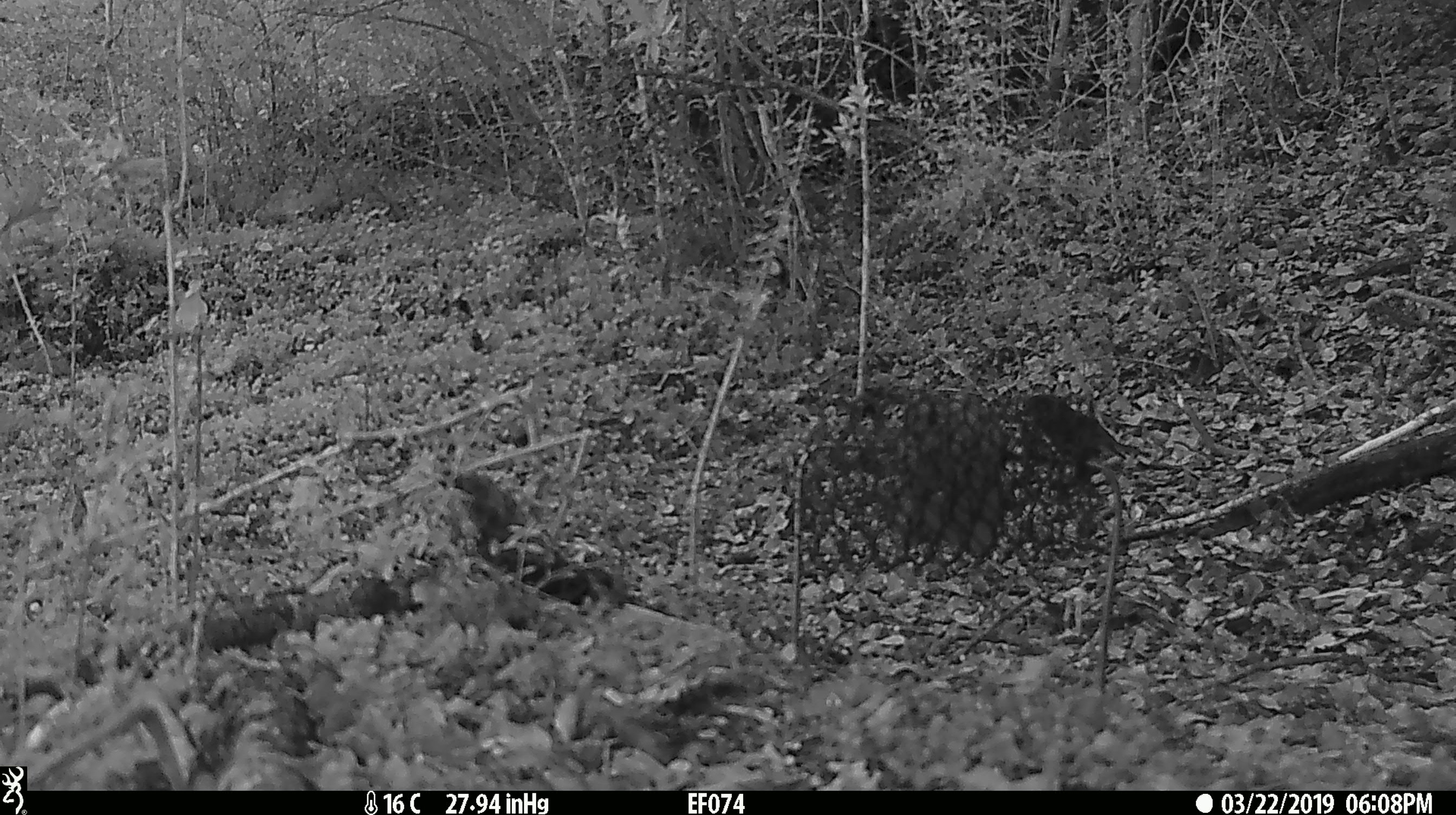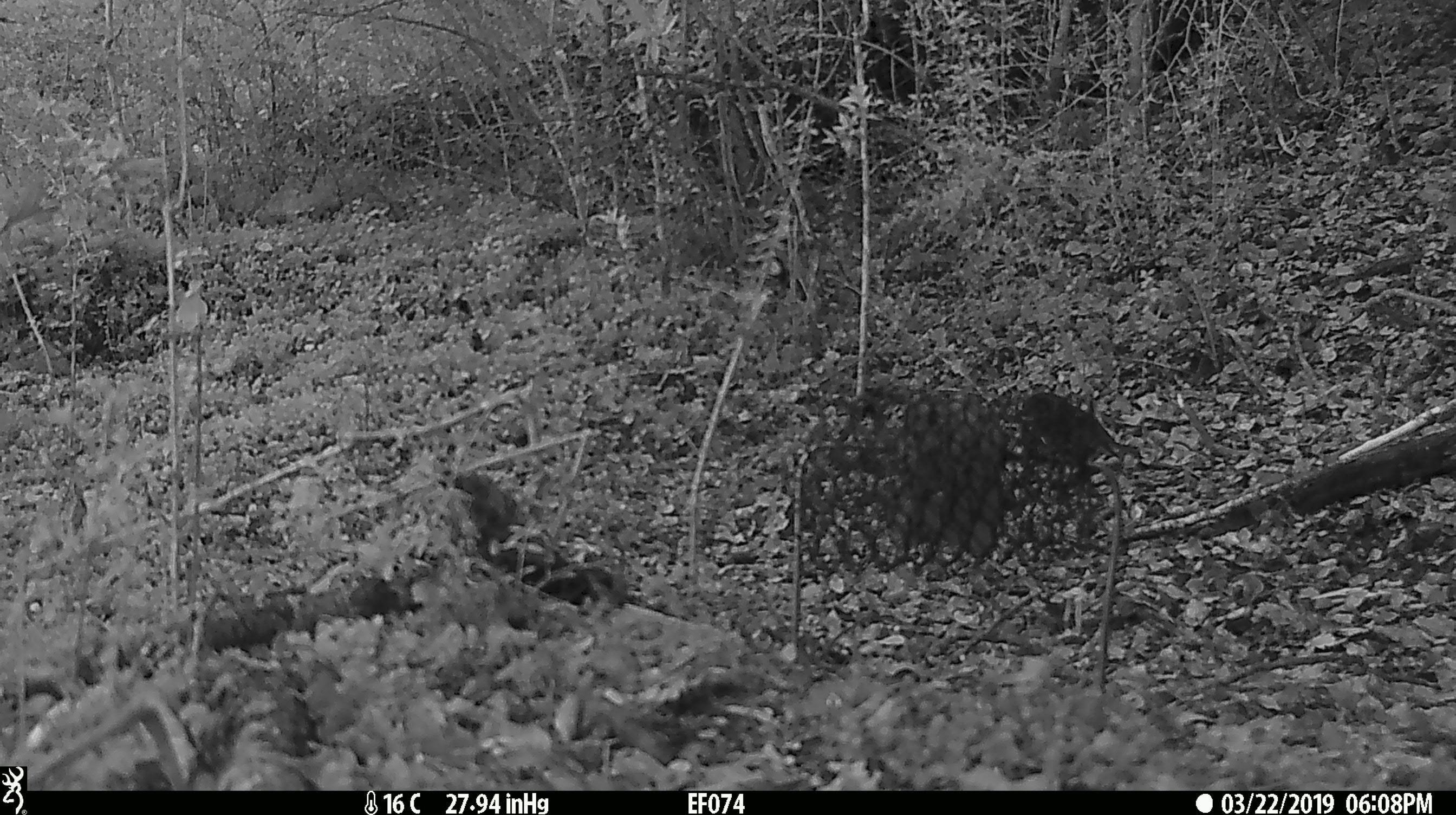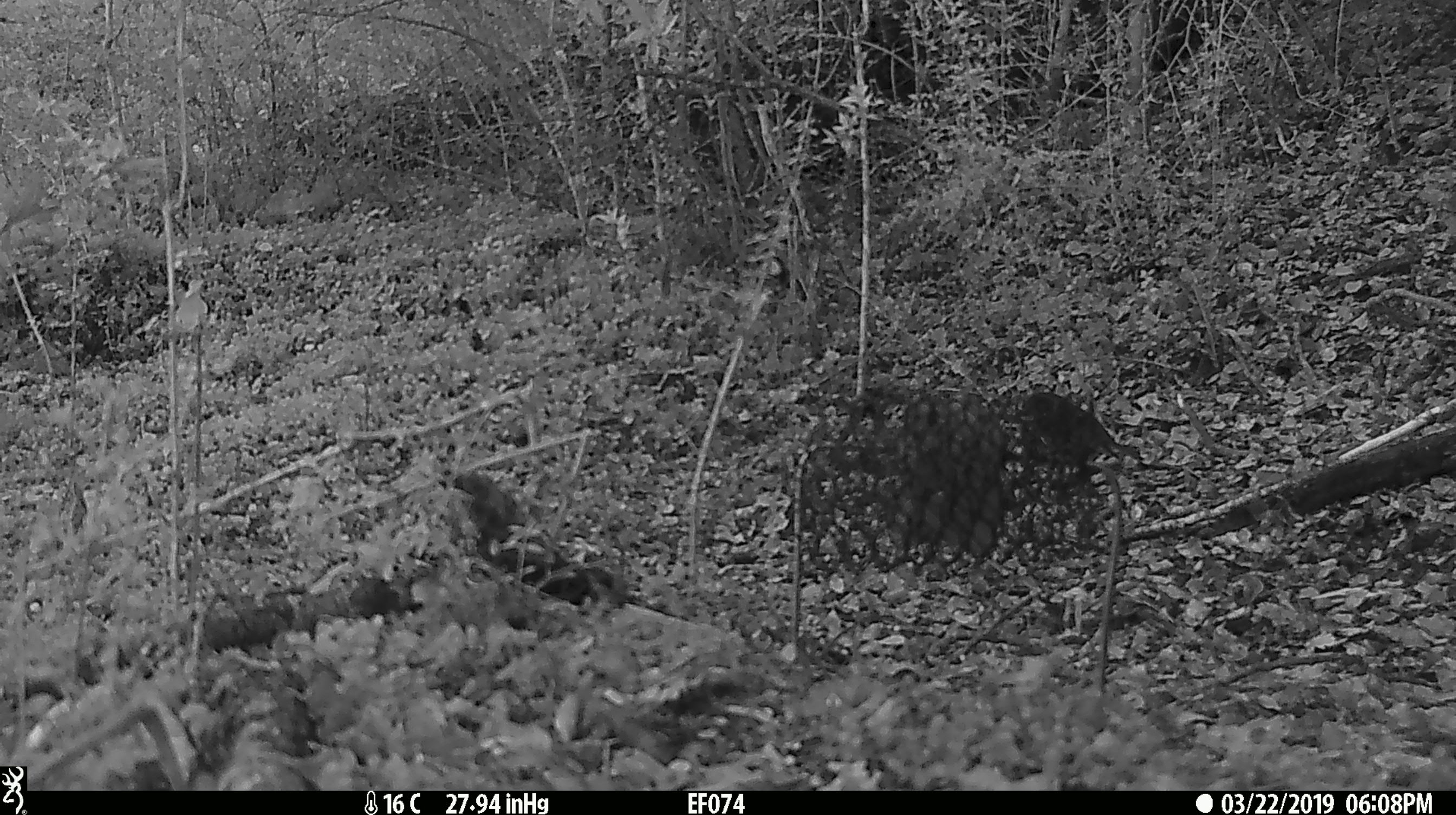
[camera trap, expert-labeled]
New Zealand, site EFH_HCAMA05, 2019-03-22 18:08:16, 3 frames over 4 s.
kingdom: Animalia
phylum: Chordata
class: Aves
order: Passeriformes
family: Petroicidae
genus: Petroica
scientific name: Petroica australis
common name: new zealand robin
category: robin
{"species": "robin (new zealand robin) (Petroica australis)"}